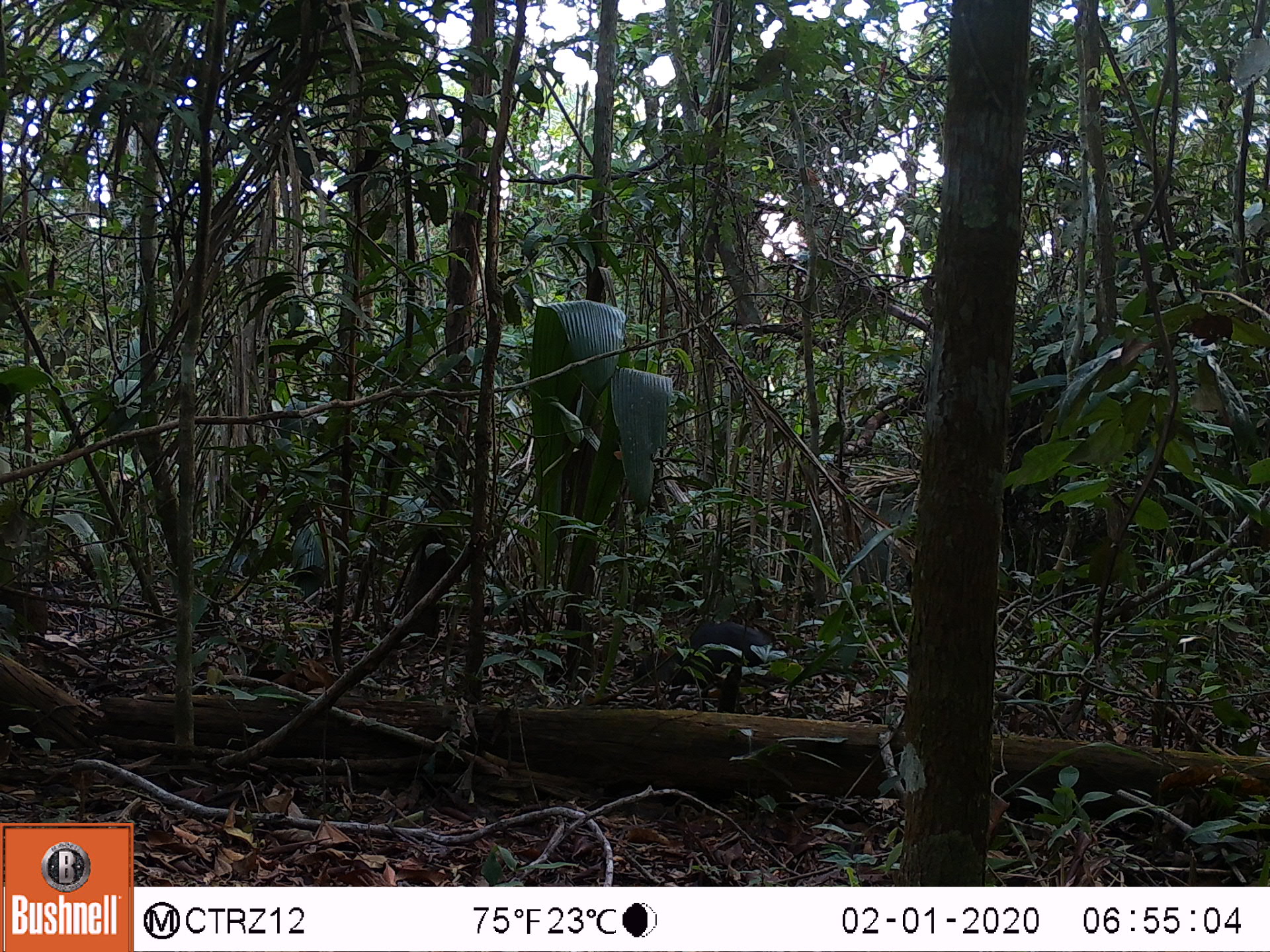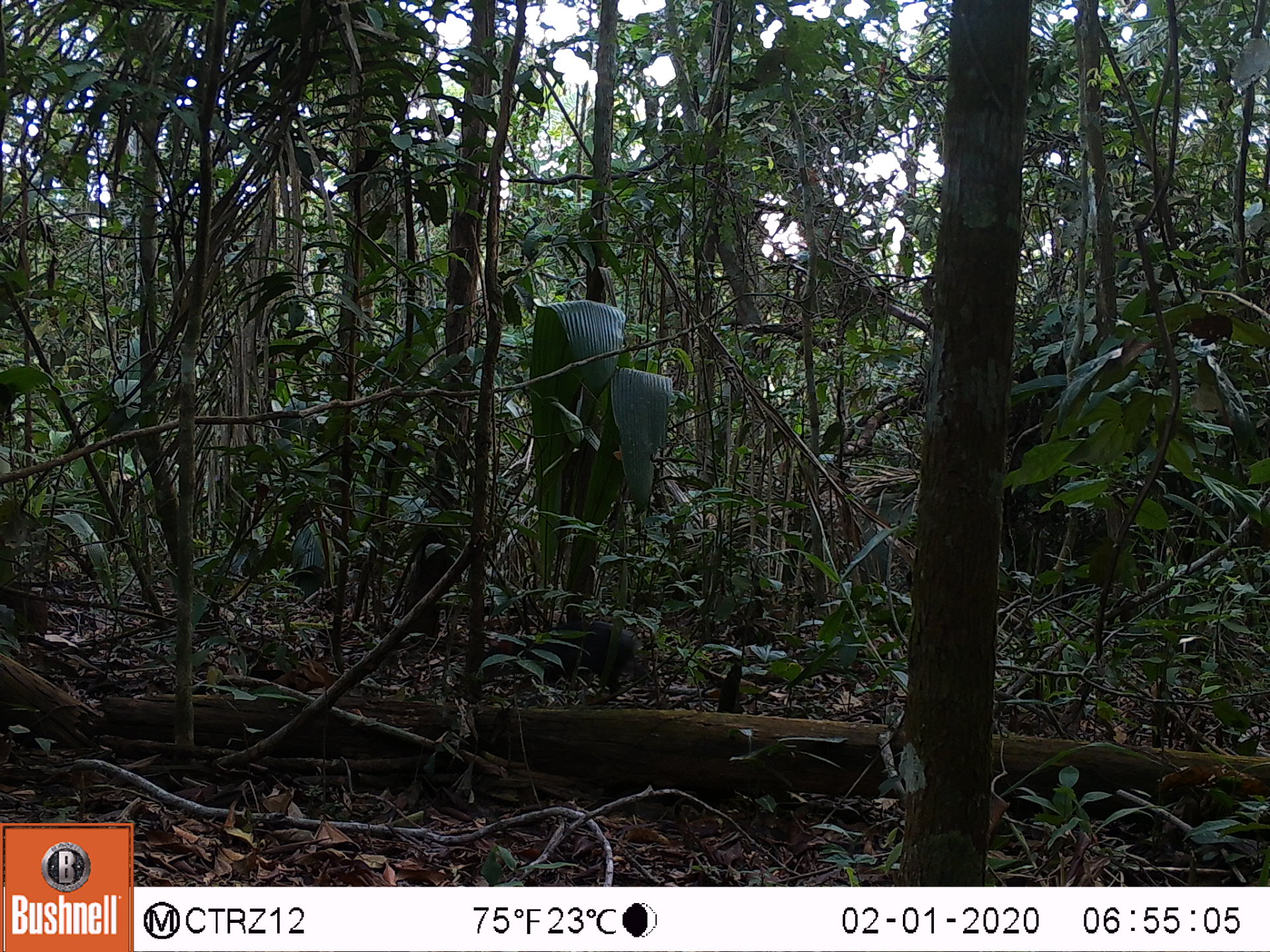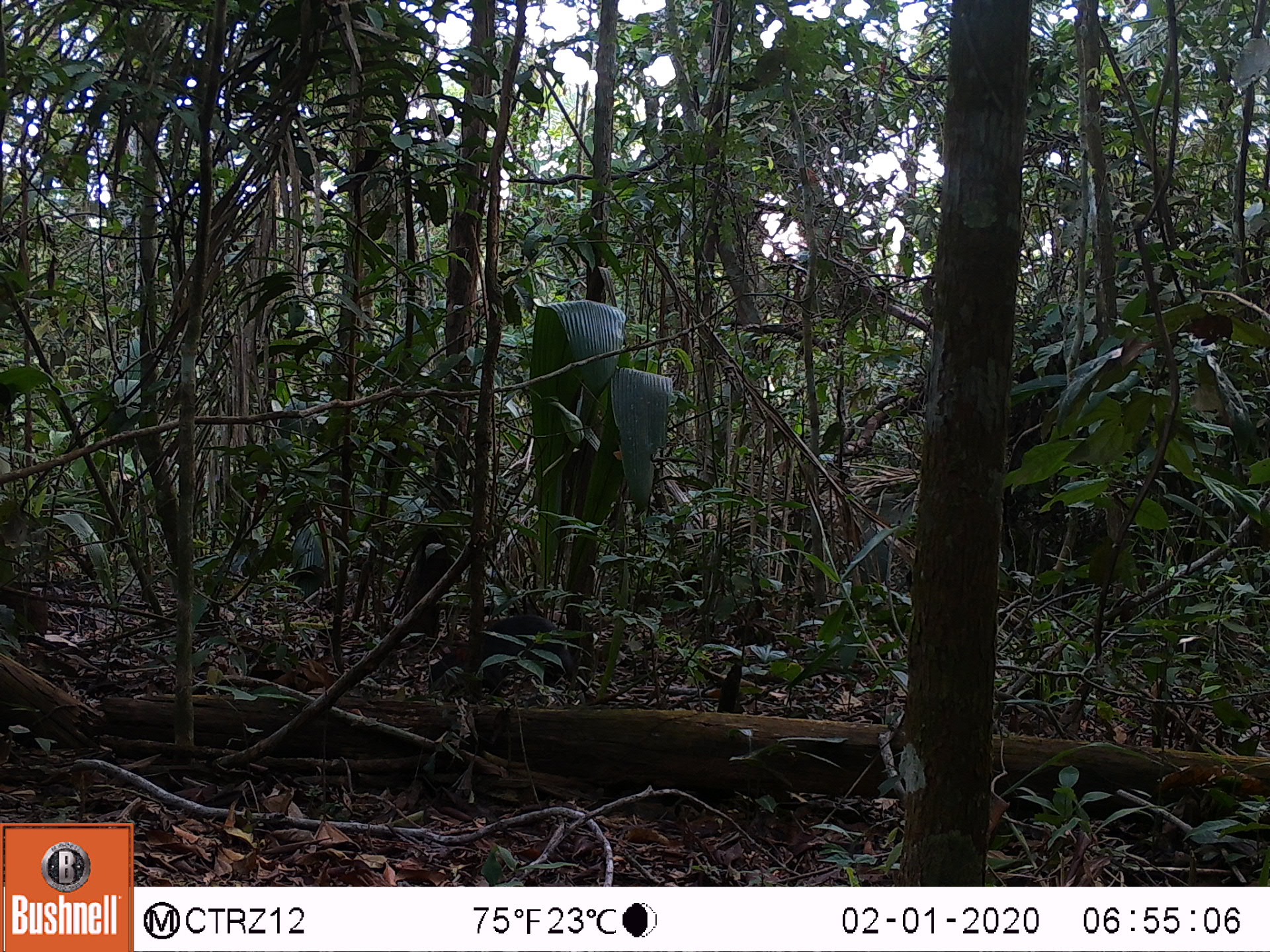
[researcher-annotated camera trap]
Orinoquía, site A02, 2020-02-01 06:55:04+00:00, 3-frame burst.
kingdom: Animalia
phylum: Chordata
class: Mammalia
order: Rodentia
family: Dasyproctidae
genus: Dasyprocta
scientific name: Dasyprocta fuliginosa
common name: black agouti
Black agouti (Dasyprocta fuliginosa).